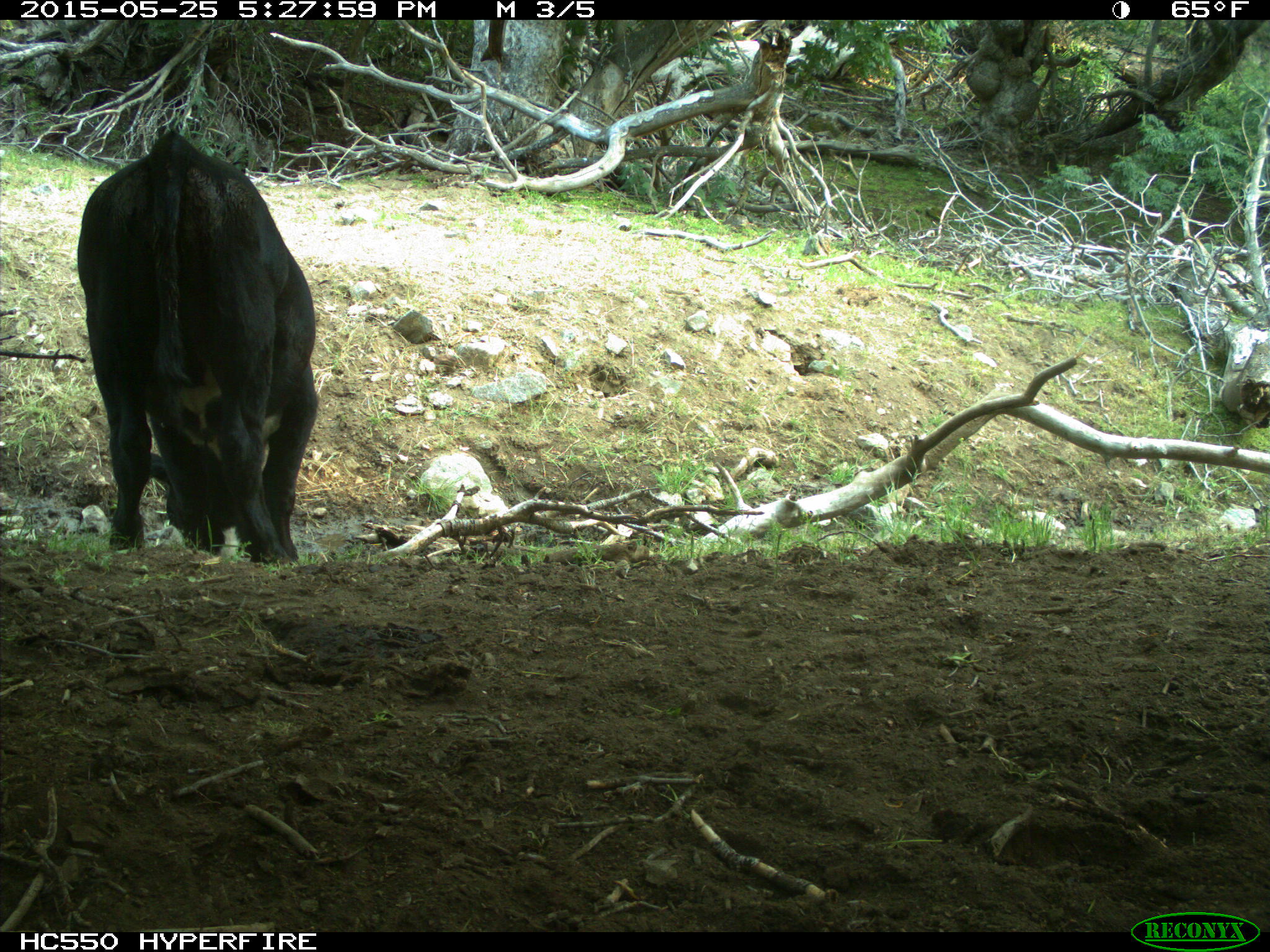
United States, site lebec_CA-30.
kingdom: Animalia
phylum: Chordata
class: Mammalia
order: Artiodactyla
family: Bovidae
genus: Bos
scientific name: Bos taurus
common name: domestic cow